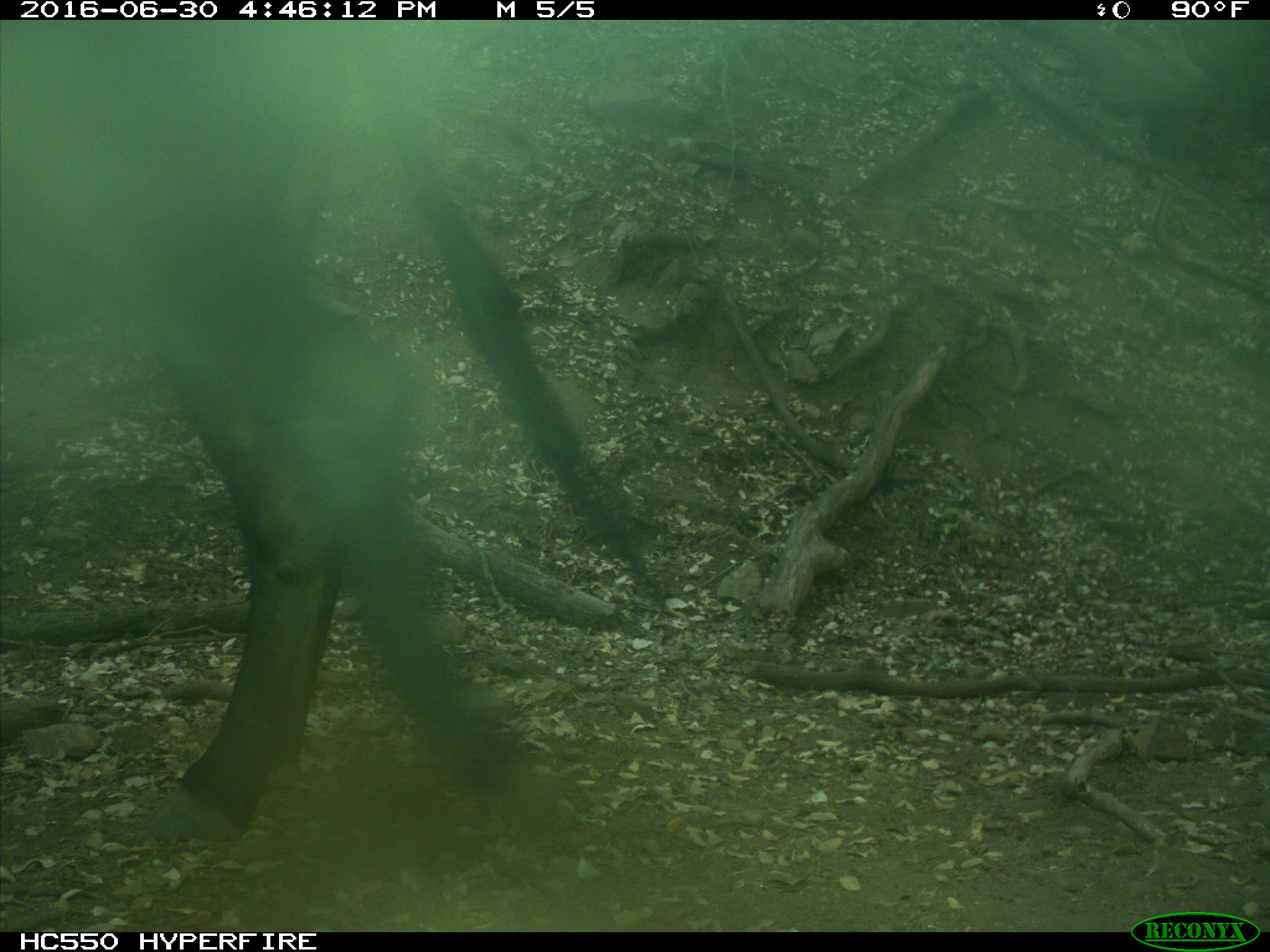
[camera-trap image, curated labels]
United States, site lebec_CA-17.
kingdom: Animalia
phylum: Chordata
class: Mammalia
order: Artiodactyla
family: Bovidae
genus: Bos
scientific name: Bos taurus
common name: domestic cow